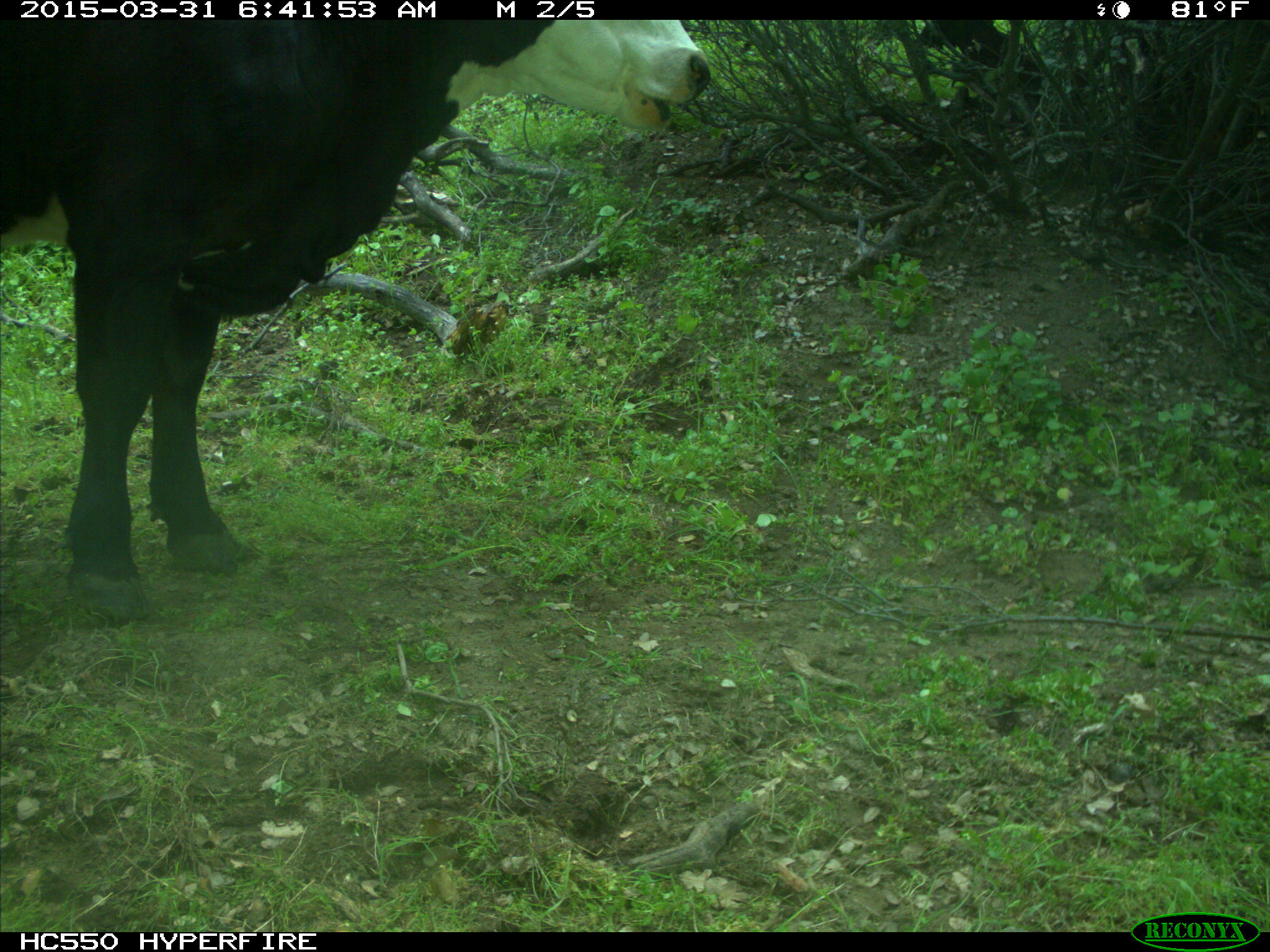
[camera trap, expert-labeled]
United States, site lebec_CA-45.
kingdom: Animalia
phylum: Chordata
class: Mammalia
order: Artiodactyla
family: Bovidae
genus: Bos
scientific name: Bos taurus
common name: domestic cow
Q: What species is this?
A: Bos taurus (domestic cow).